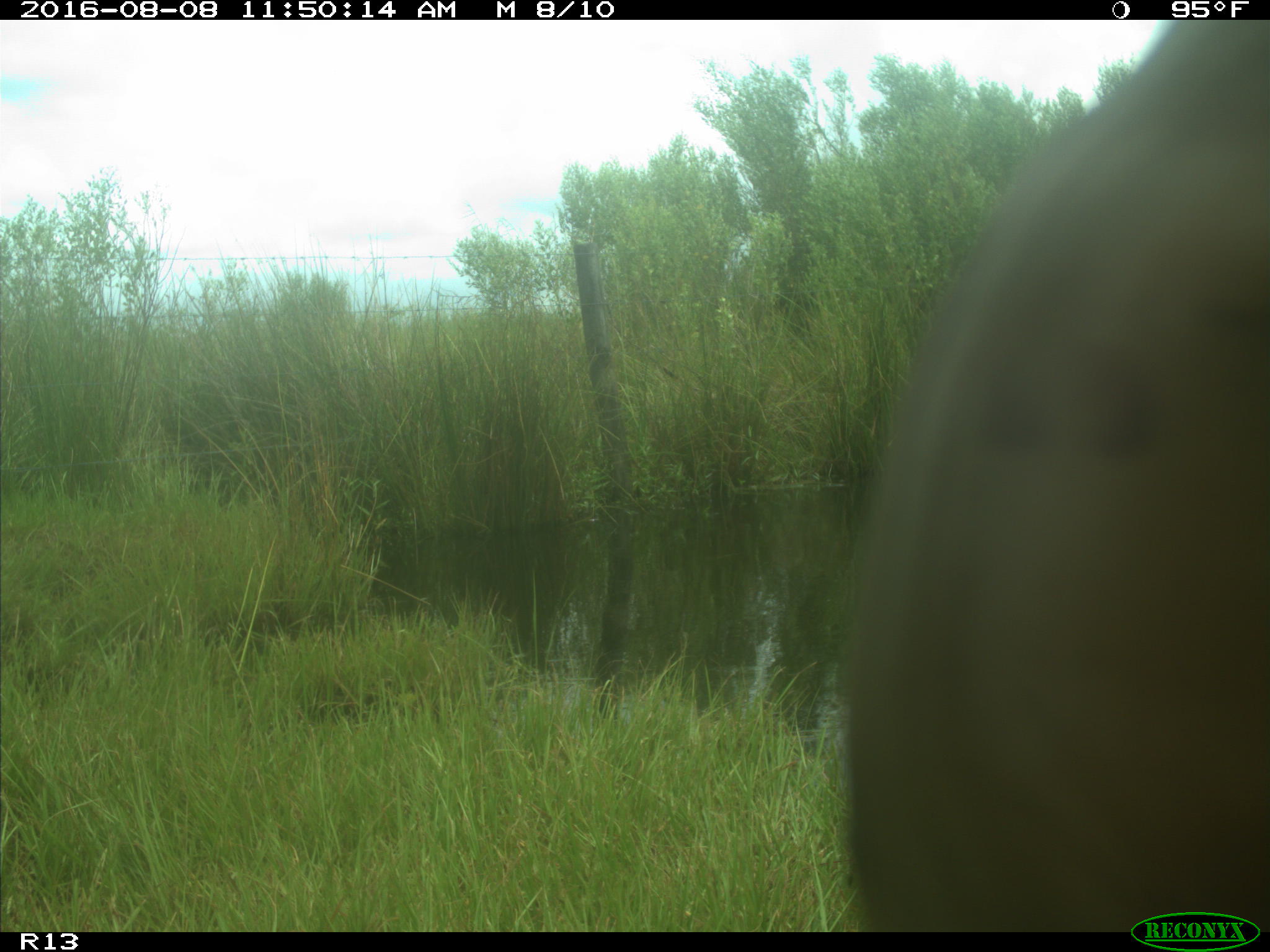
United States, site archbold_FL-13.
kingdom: Animalia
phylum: Chordata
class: Mammalia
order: Artiodactyla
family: Bovidae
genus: Bos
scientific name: Bos taurus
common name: domestic cow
Bos taurus (domestic cow).